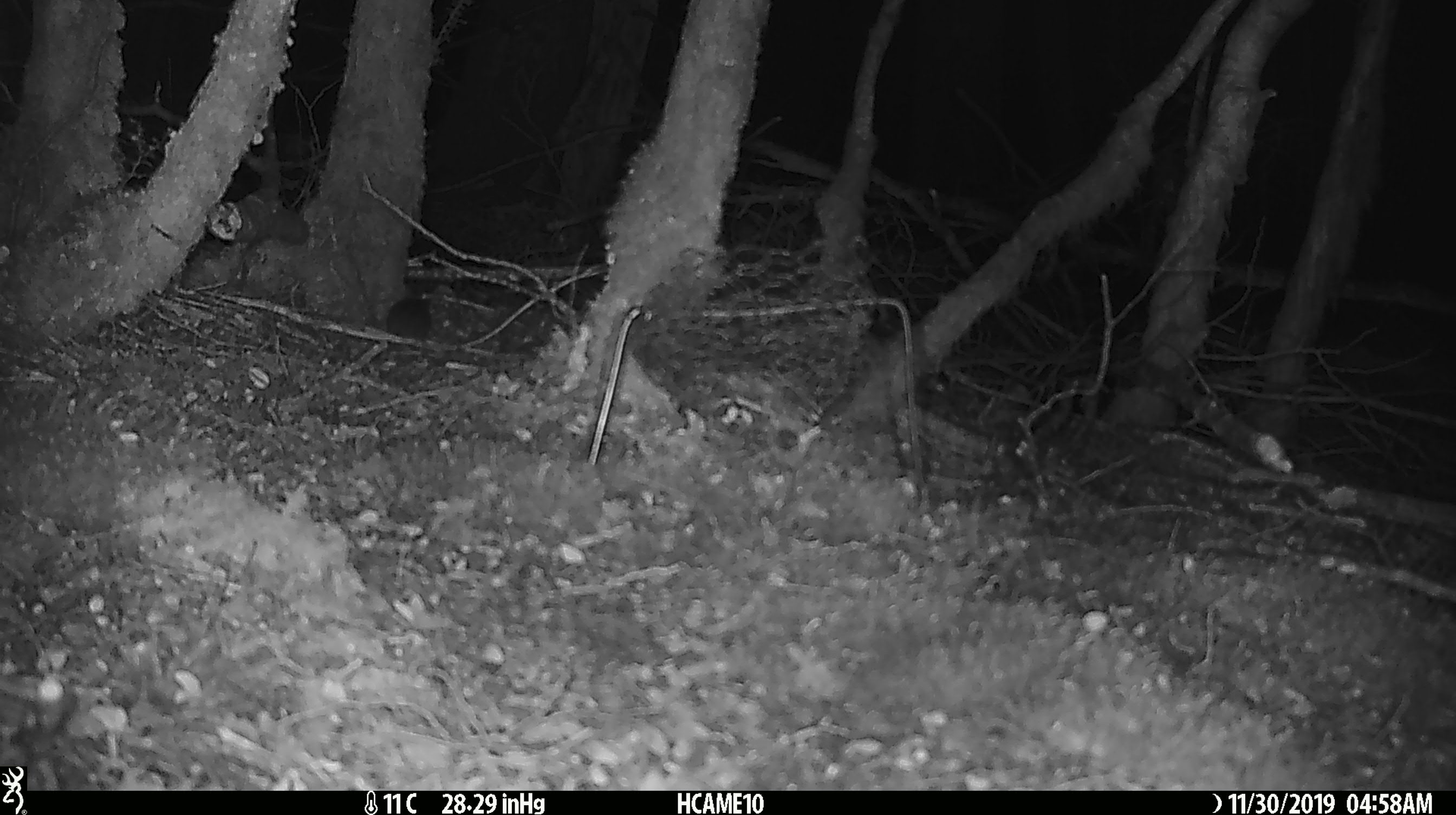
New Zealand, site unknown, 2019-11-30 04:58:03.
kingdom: Animalia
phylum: Chordata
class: Mammalia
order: Rodentia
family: Muridae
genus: Mus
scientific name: Mus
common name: mouse